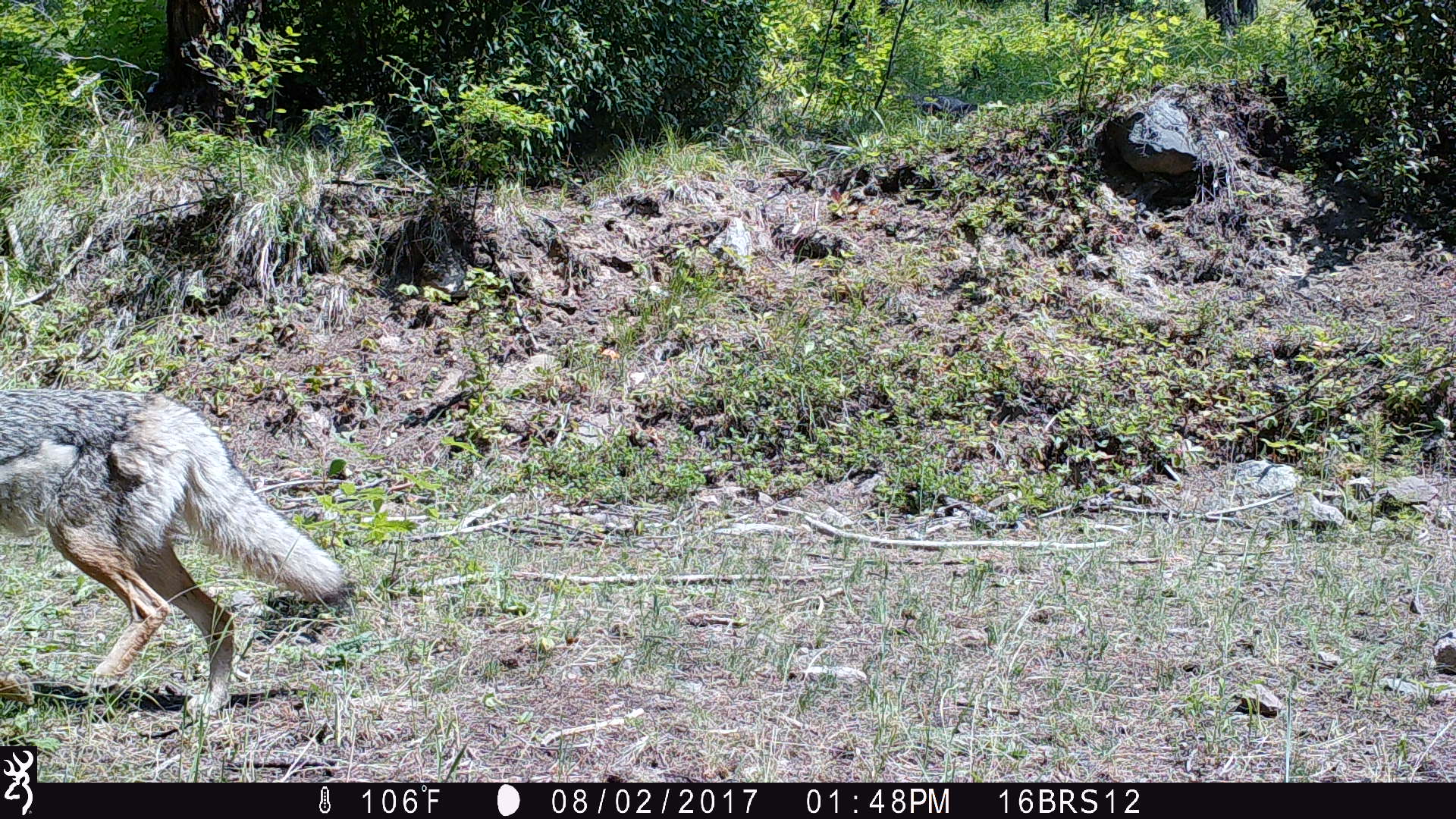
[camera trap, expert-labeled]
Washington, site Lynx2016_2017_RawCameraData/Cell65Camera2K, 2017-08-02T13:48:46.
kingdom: Animalia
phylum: Chordata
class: Mammalia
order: Carnivora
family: Canidae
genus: Canis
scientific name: Canis latrans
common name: coyote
Canis latrans (coyote). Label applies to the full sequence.